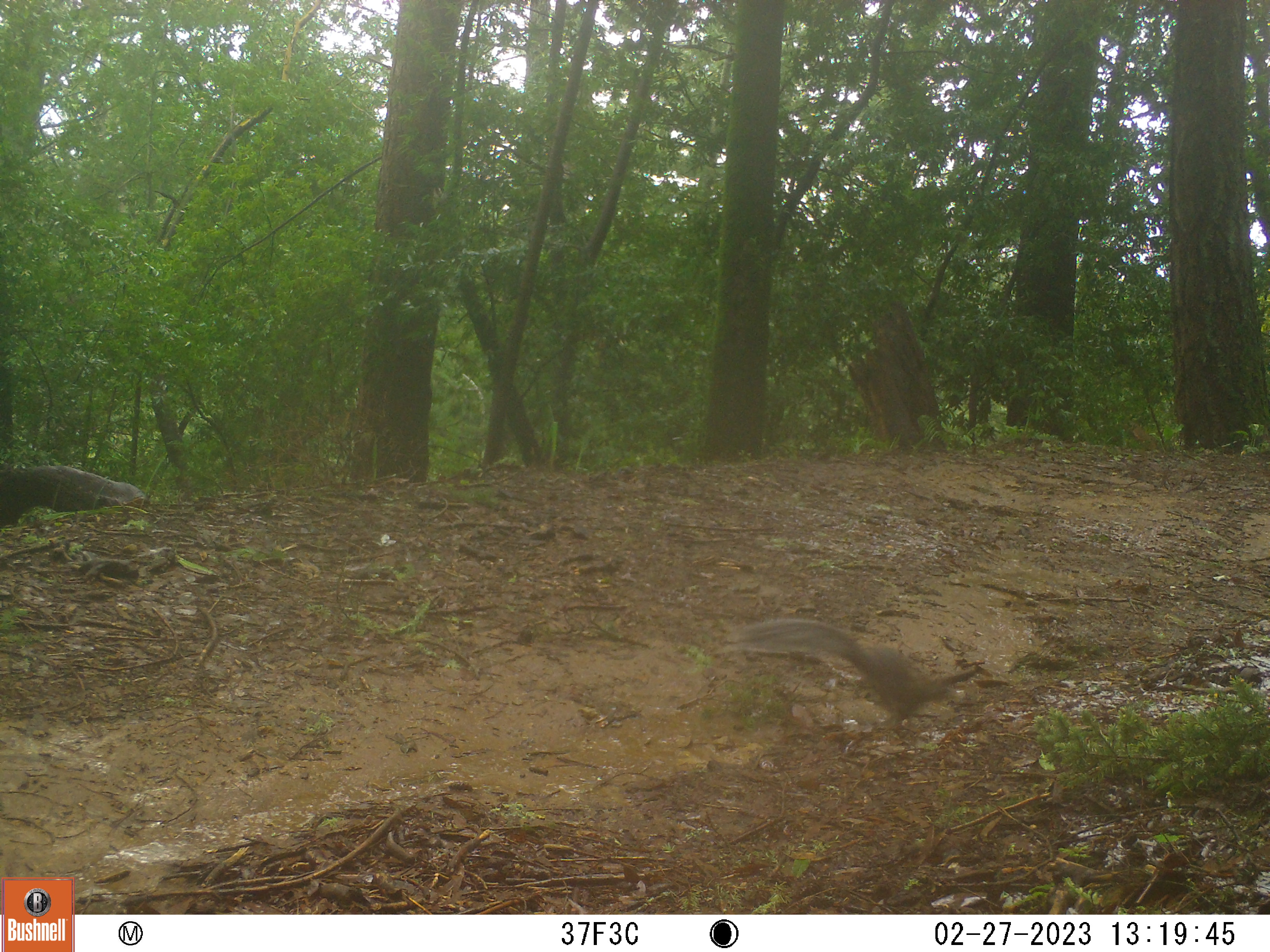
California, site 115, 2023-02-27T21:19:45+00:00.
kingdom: Animalia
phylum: Chordata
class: Mammalia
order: Rodentia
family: Sciuridae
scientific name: Sciuridae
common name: squirrel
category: unknown squirrel